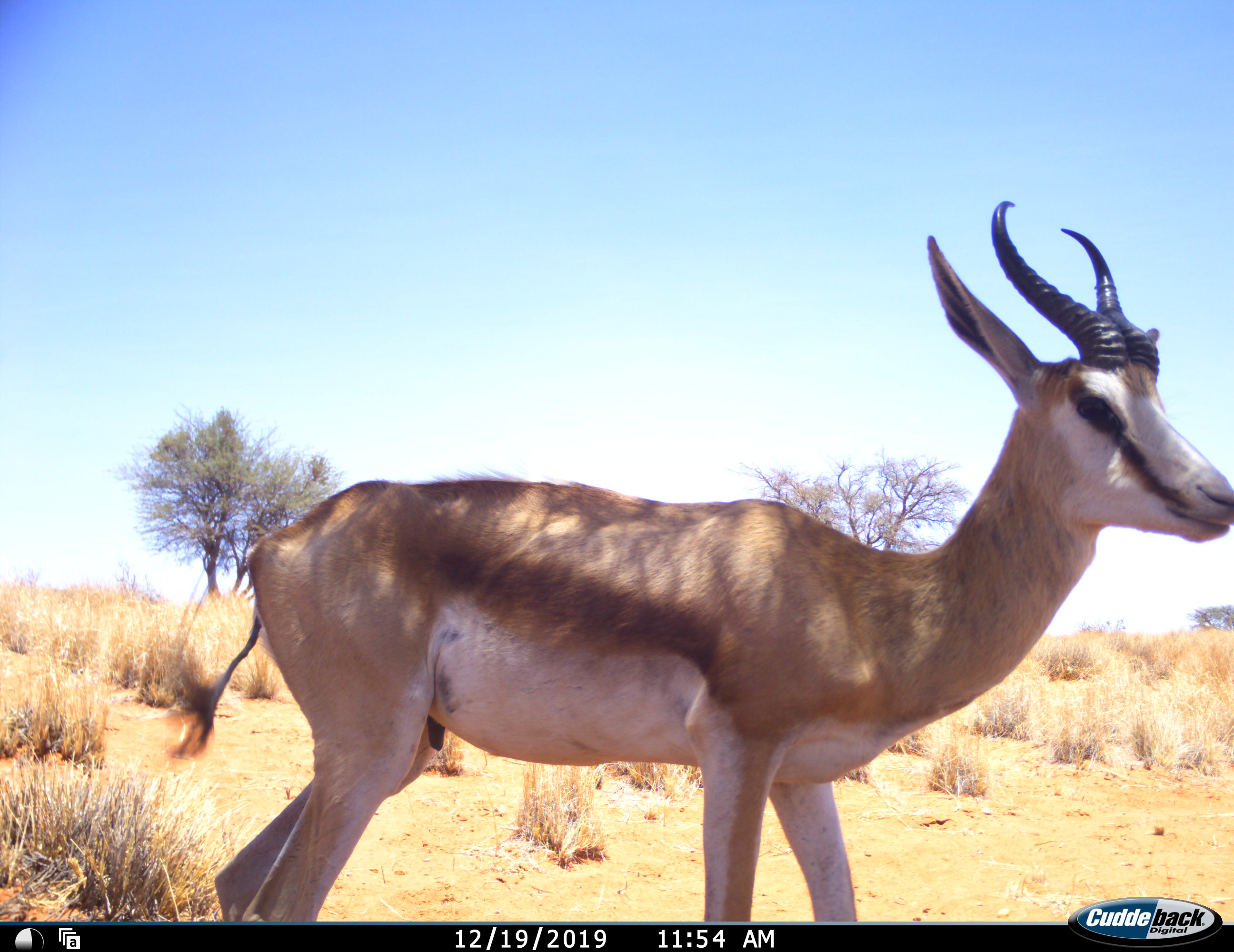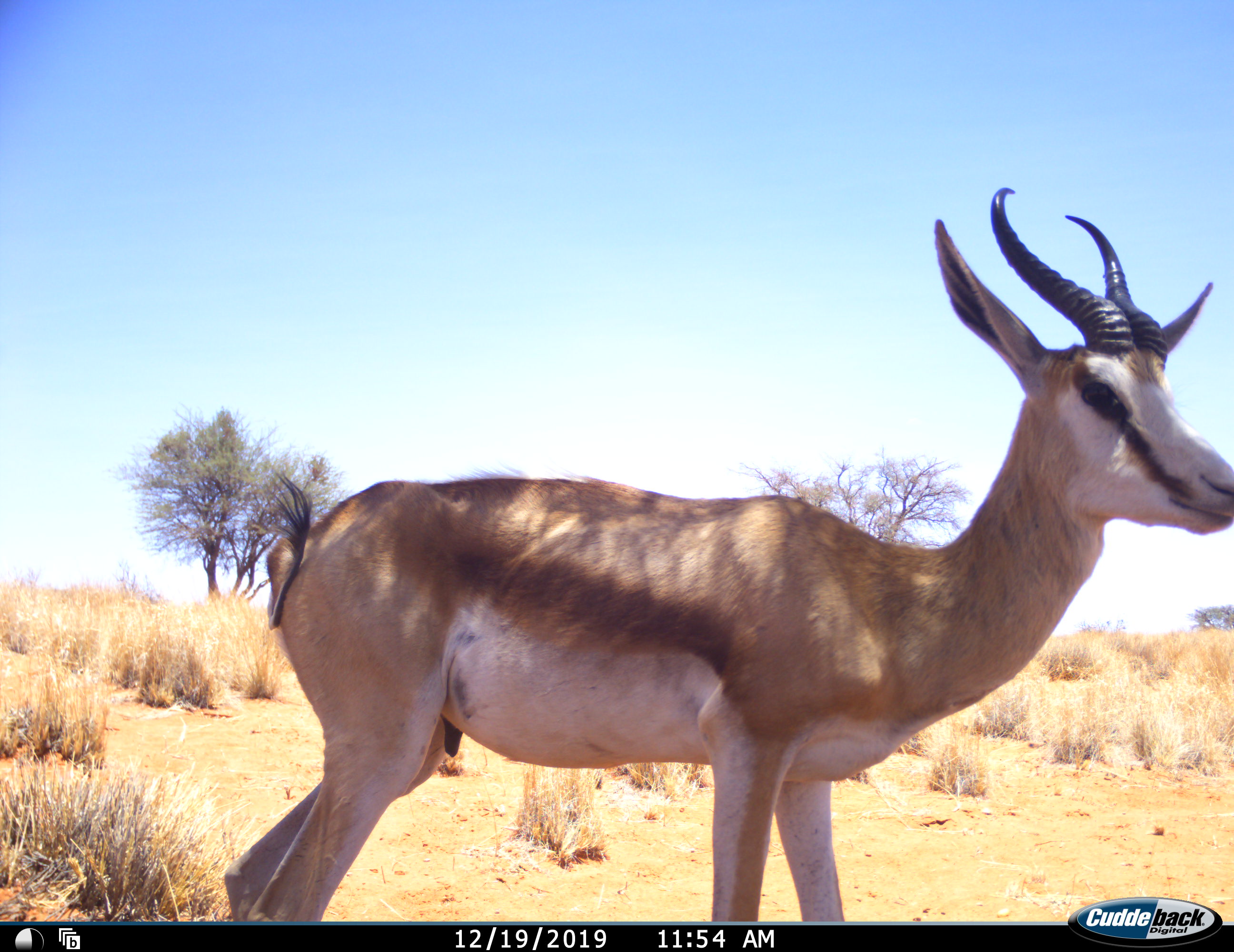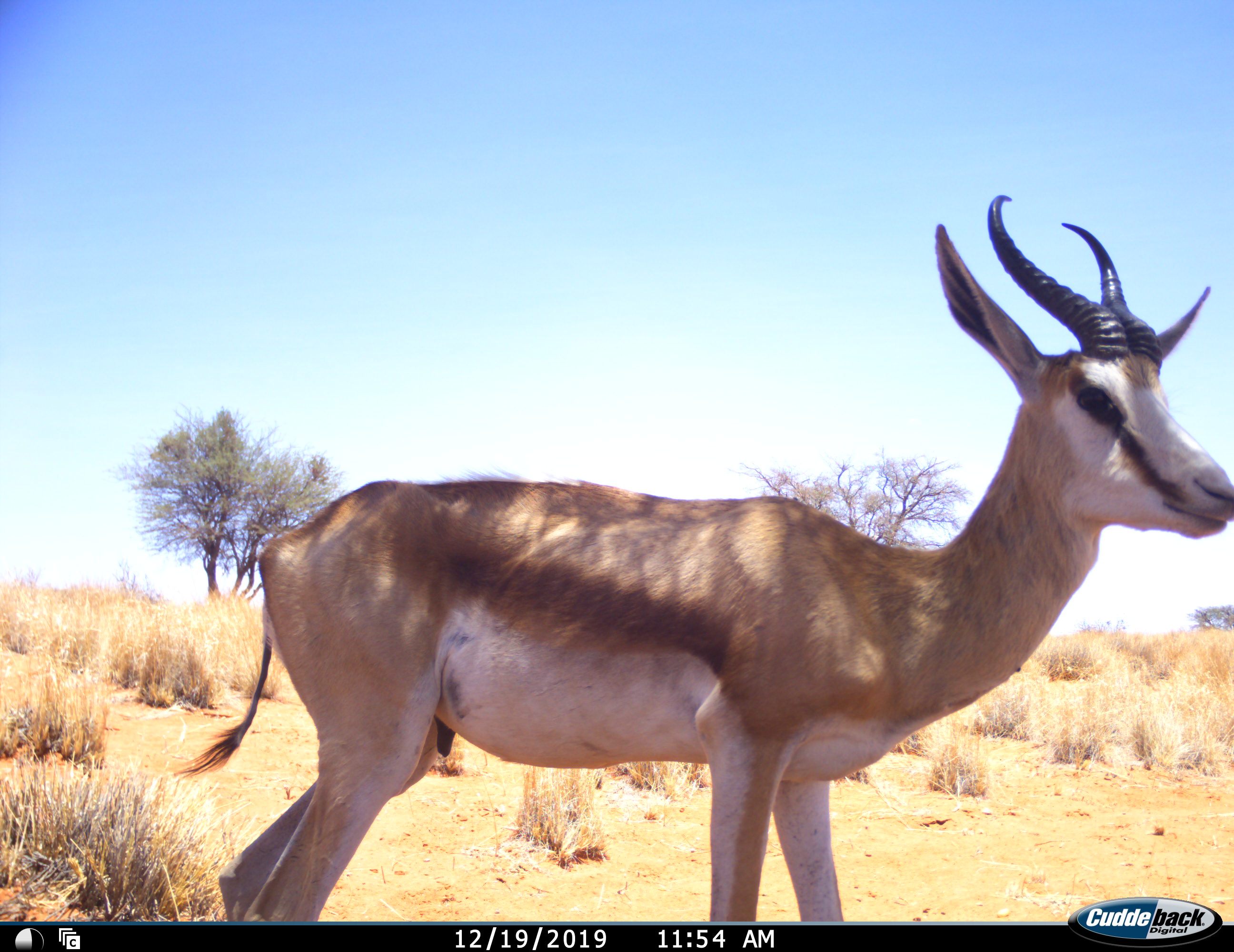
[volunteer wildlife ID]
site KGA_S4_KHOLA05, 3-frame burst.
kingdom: Animalia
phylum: Chordata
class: Mammalia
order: Artiodactyla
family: Bovidae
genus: Antidorcas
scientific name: Antidorcas marsupialis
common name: springbok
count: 1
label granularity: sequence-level